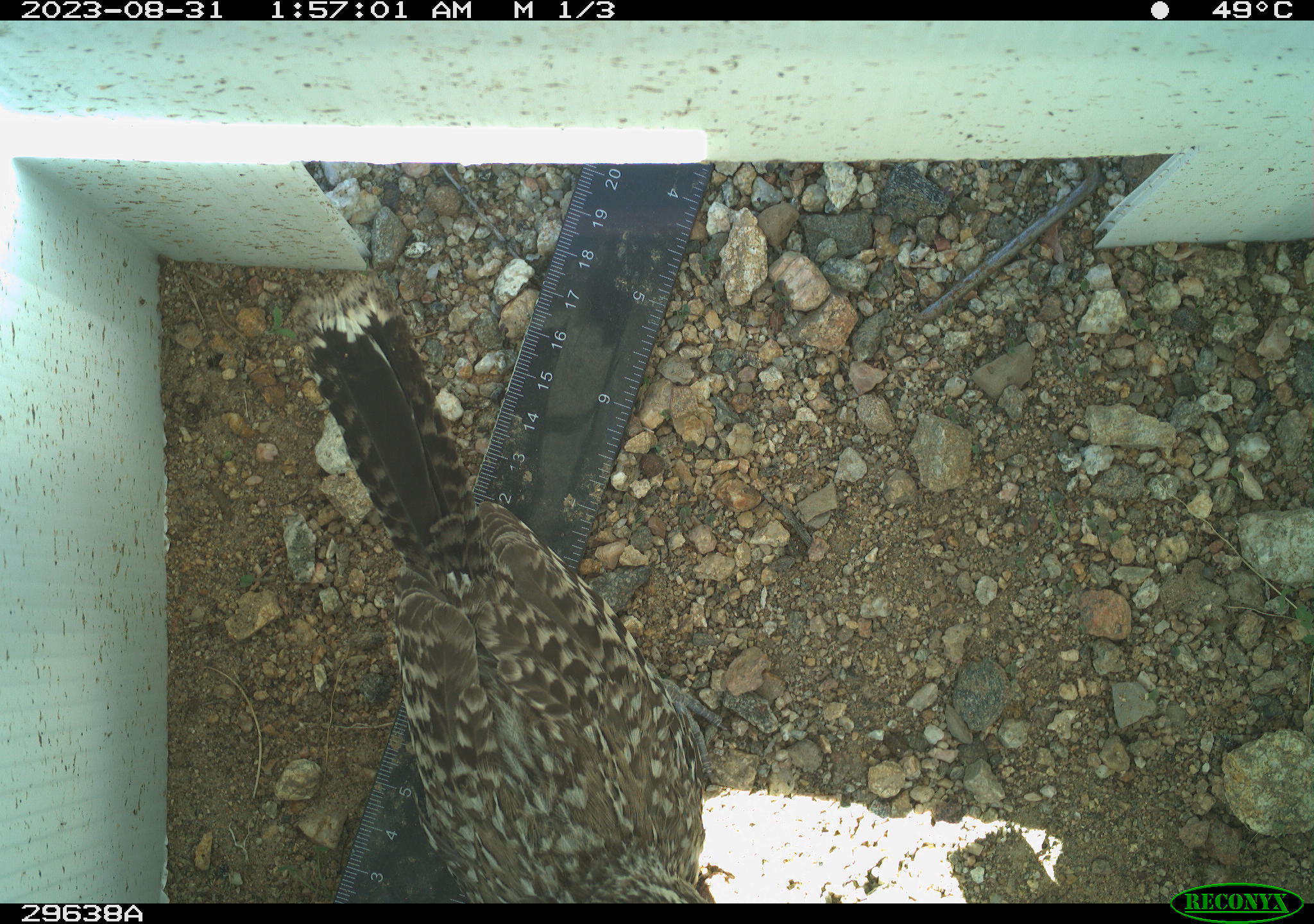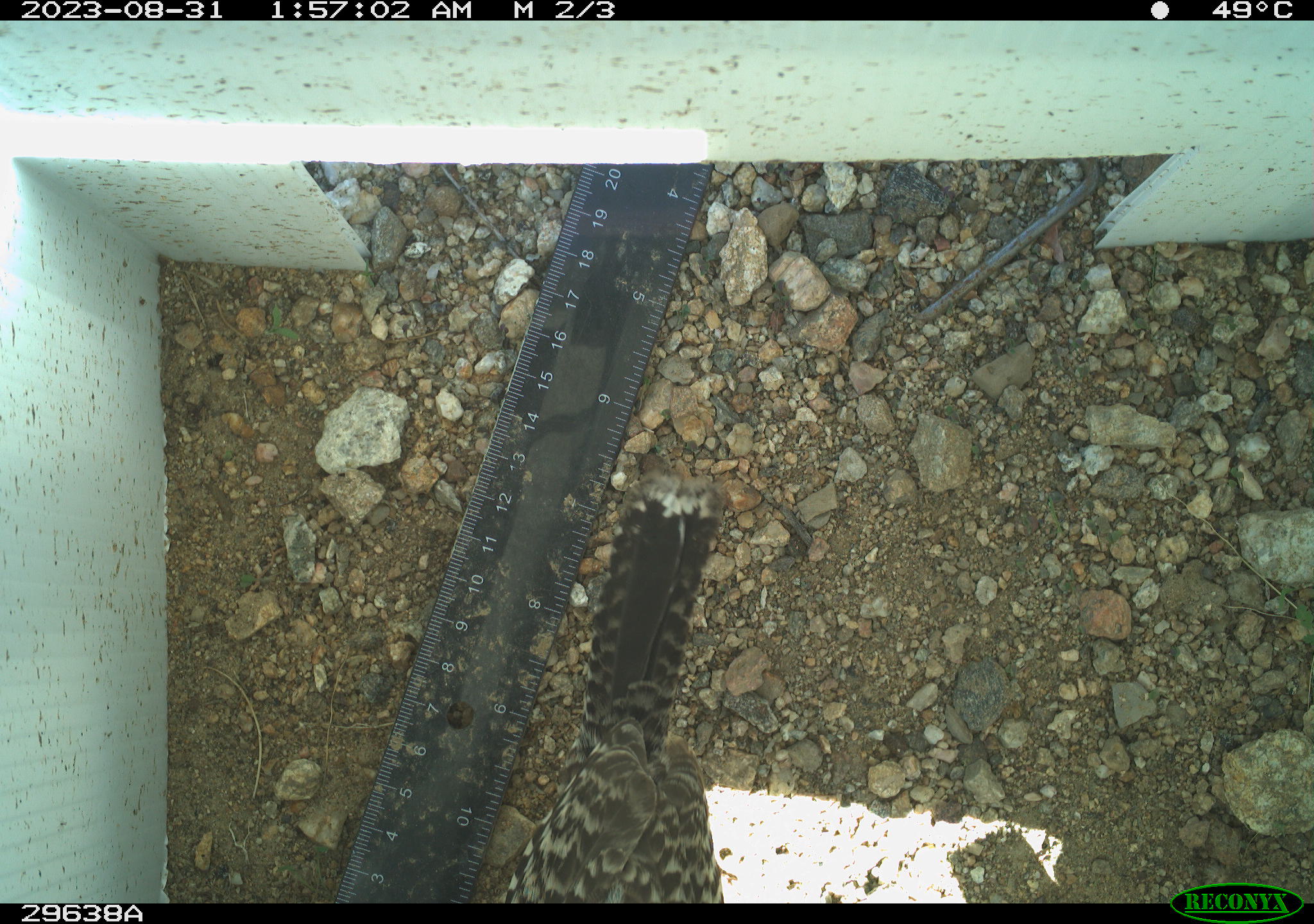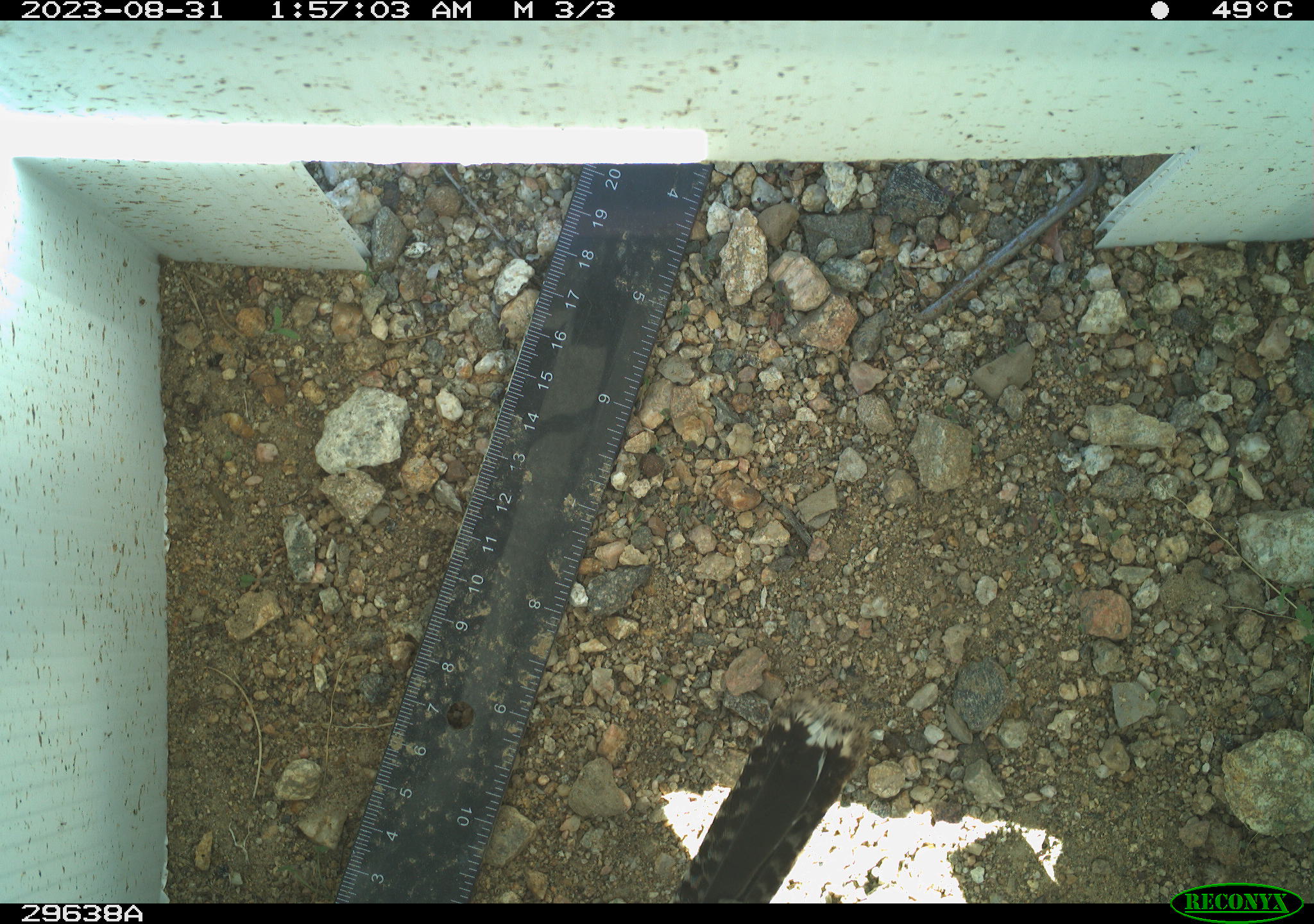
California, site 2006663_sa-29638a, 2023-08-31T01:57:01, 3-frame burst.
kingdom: Animalia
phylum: Chordata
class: Aves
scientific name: Aves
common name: bird